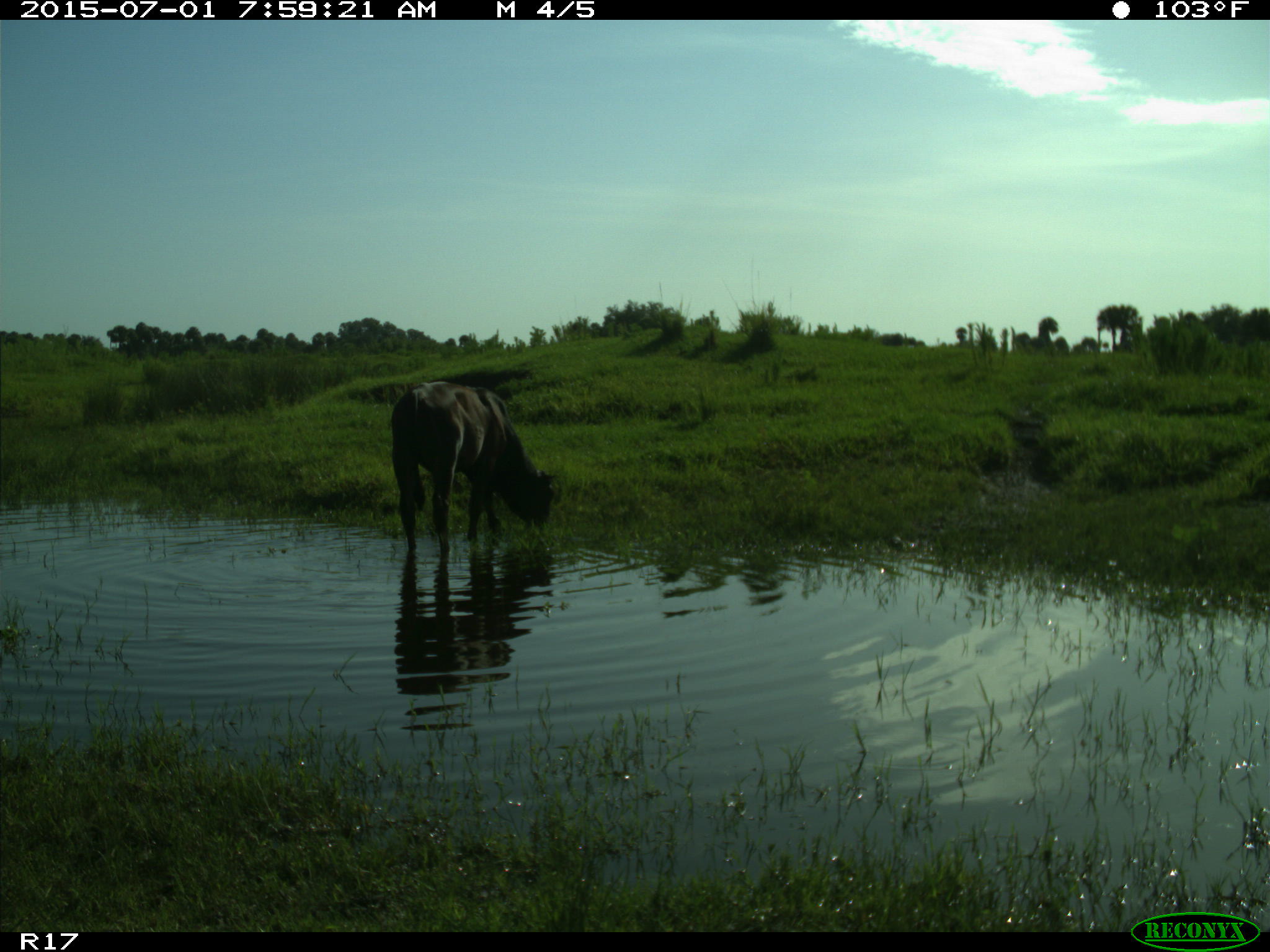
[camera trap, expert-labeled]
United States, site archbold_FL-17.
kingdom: Animalia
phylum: Chordata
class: Mammalia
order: Artiodactyla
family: Bovidae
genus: Bos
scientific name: Bos taurus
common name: domestic cow